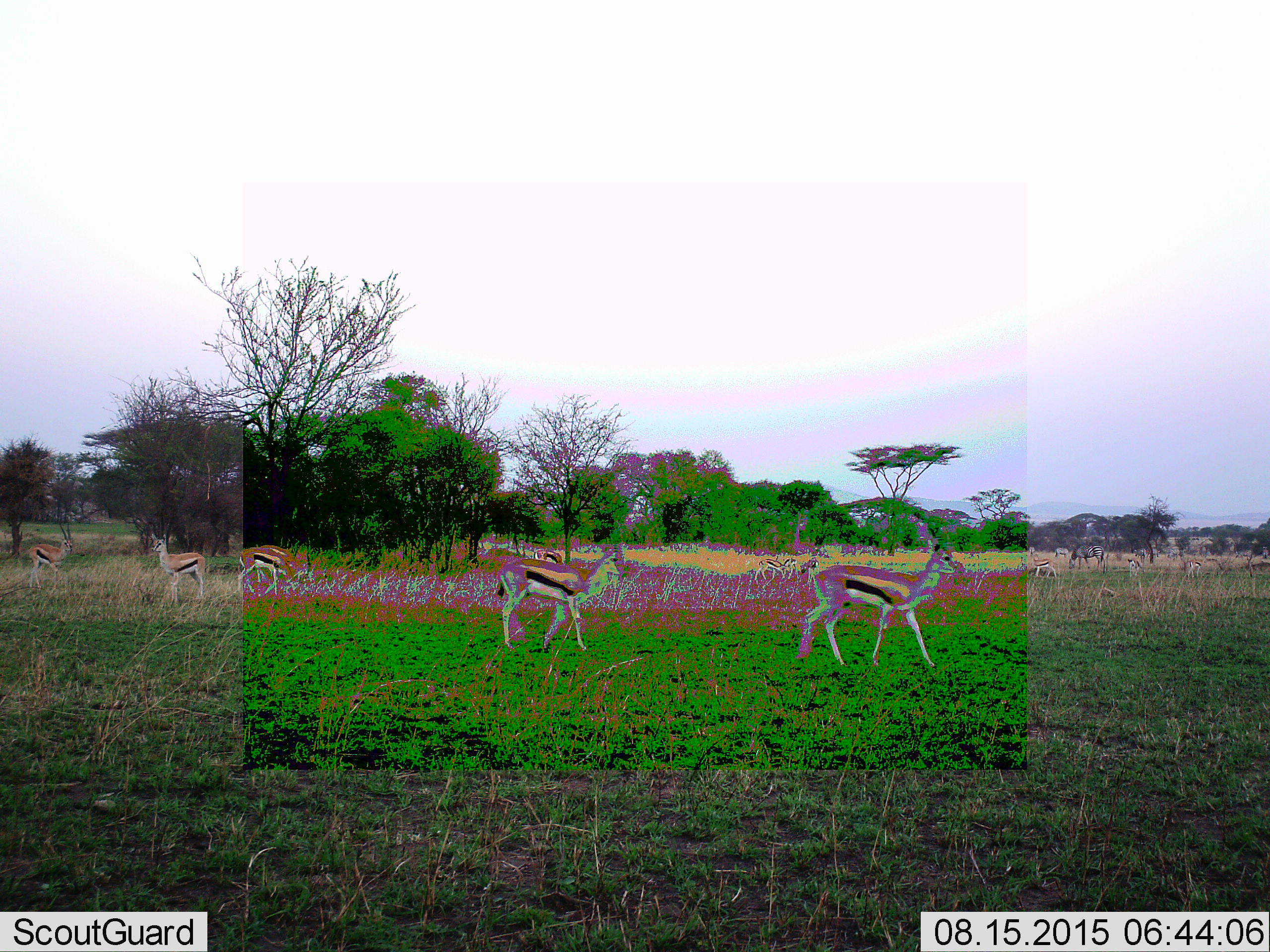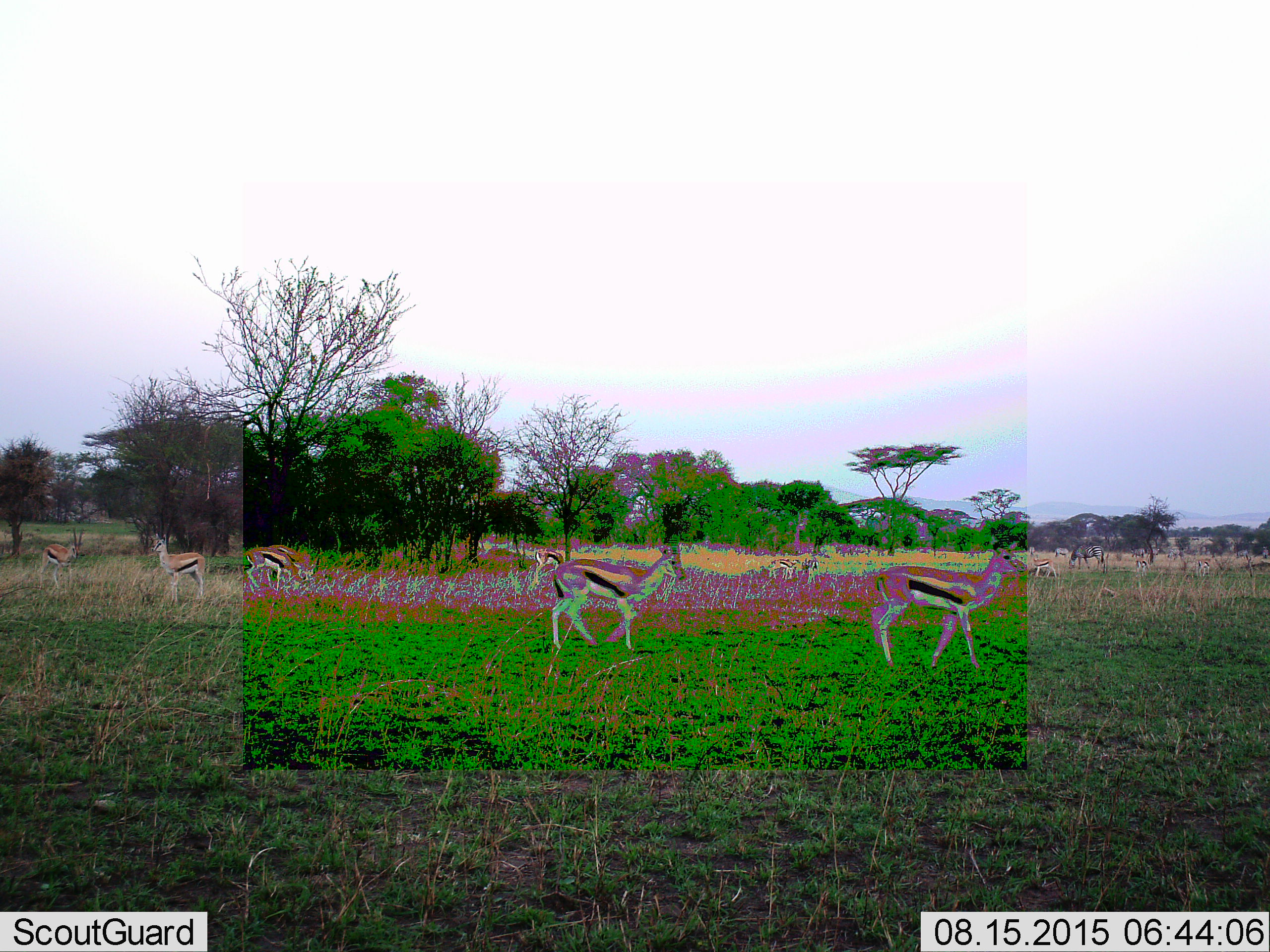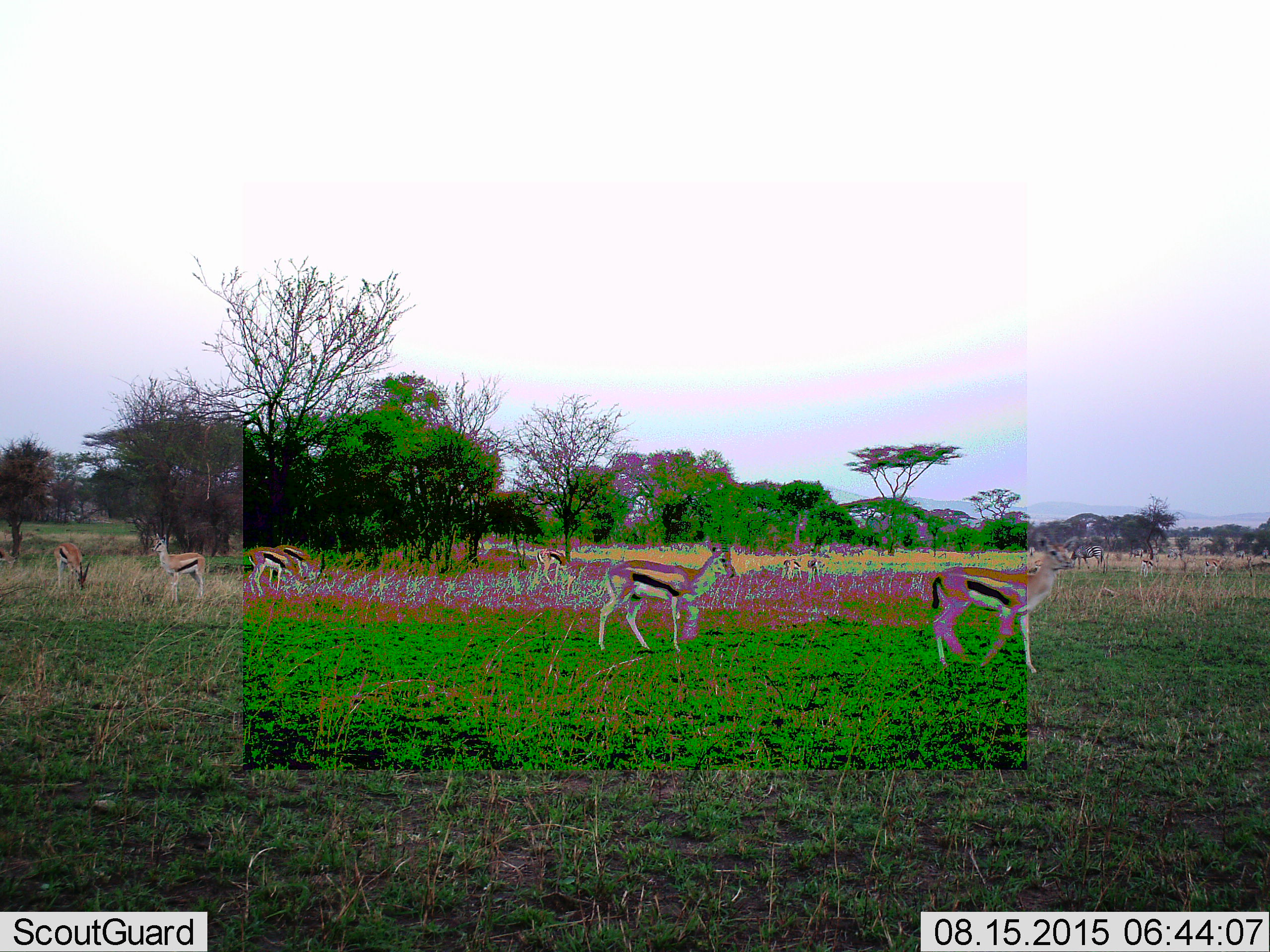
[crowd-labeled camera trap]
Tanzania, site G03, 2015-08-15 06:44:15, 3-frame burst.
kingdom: Animalia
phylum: Chordata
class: Mammalia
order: Artiodactyla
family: Bovidae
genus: Eudorcas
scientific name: Eudorcas thomsonii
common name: thomson's gazelle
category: gazellethomsons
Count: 11-50.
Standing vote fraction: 78%.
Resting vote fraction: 0%.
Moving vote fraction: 83%.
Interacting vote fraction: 0%.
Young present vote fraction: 11%.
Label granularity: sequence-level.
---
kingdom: Animalia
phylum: Chordata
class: Mammalia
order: Perissodactyla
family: Equidae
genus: Equus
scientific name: Equus quagga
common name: plains zebra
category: zebra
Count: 9.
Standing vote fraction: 60%.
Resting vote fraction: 0%.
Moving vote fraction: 60%.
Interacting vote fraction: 0%.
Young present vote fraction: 0%.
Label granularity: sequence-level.